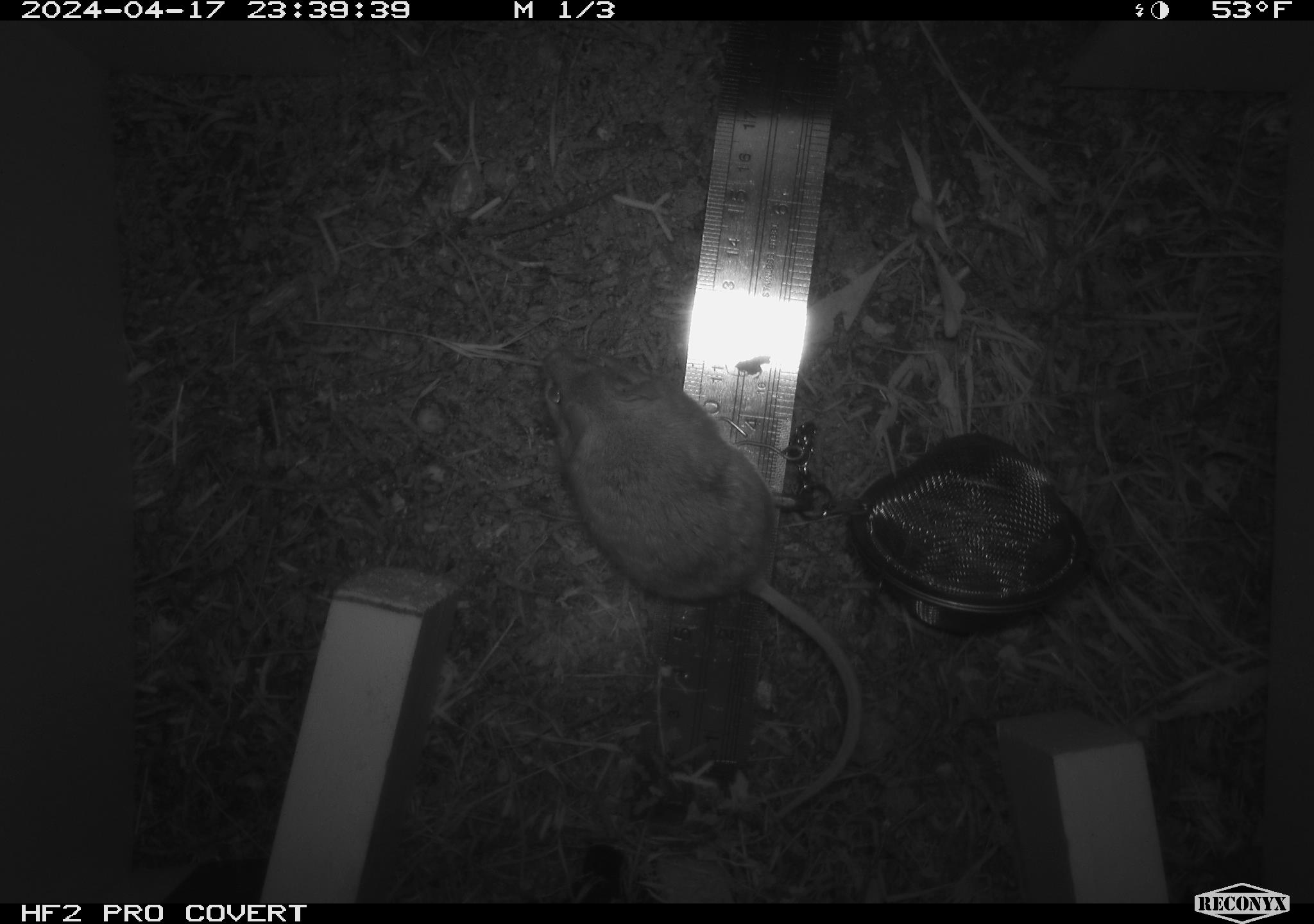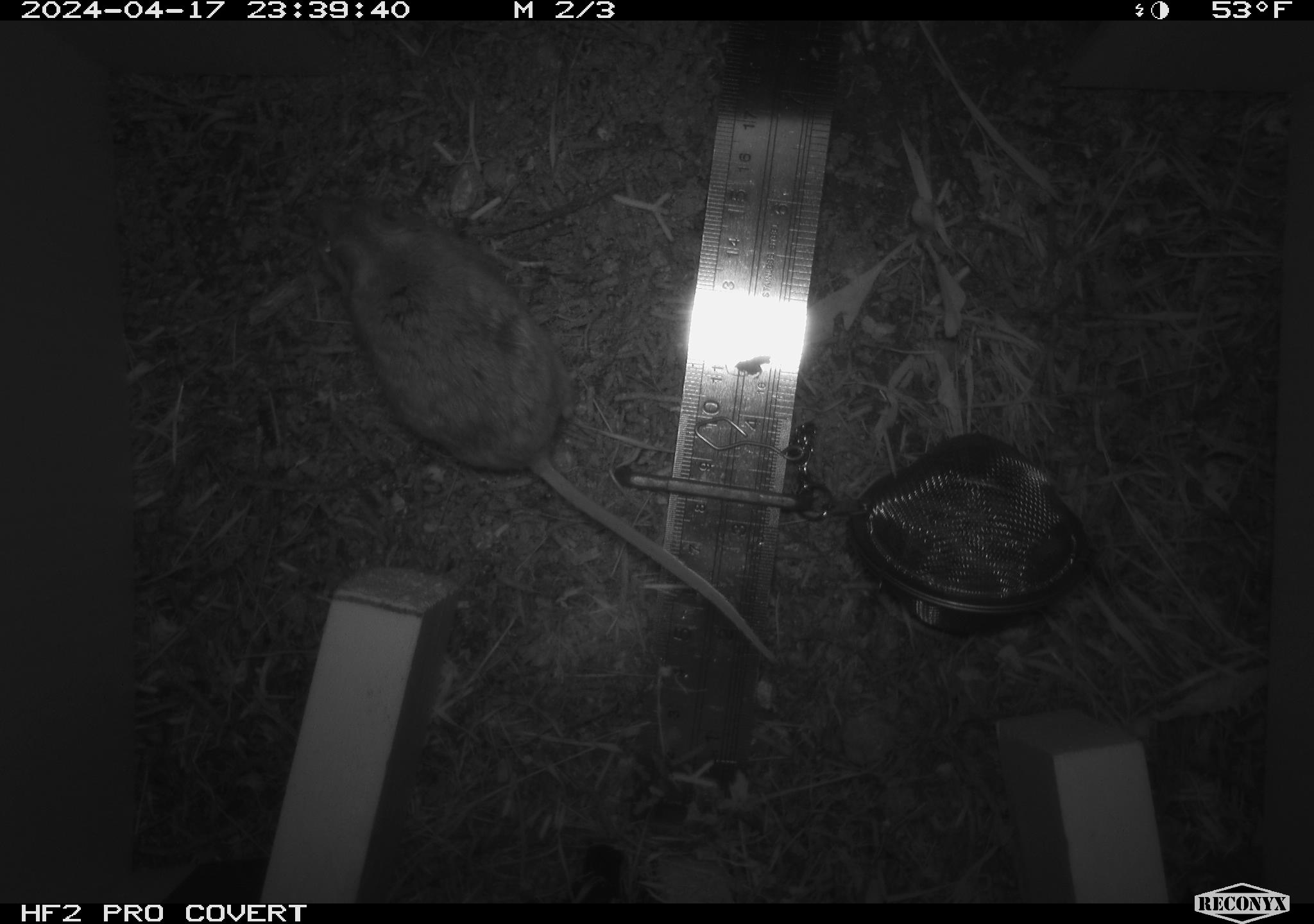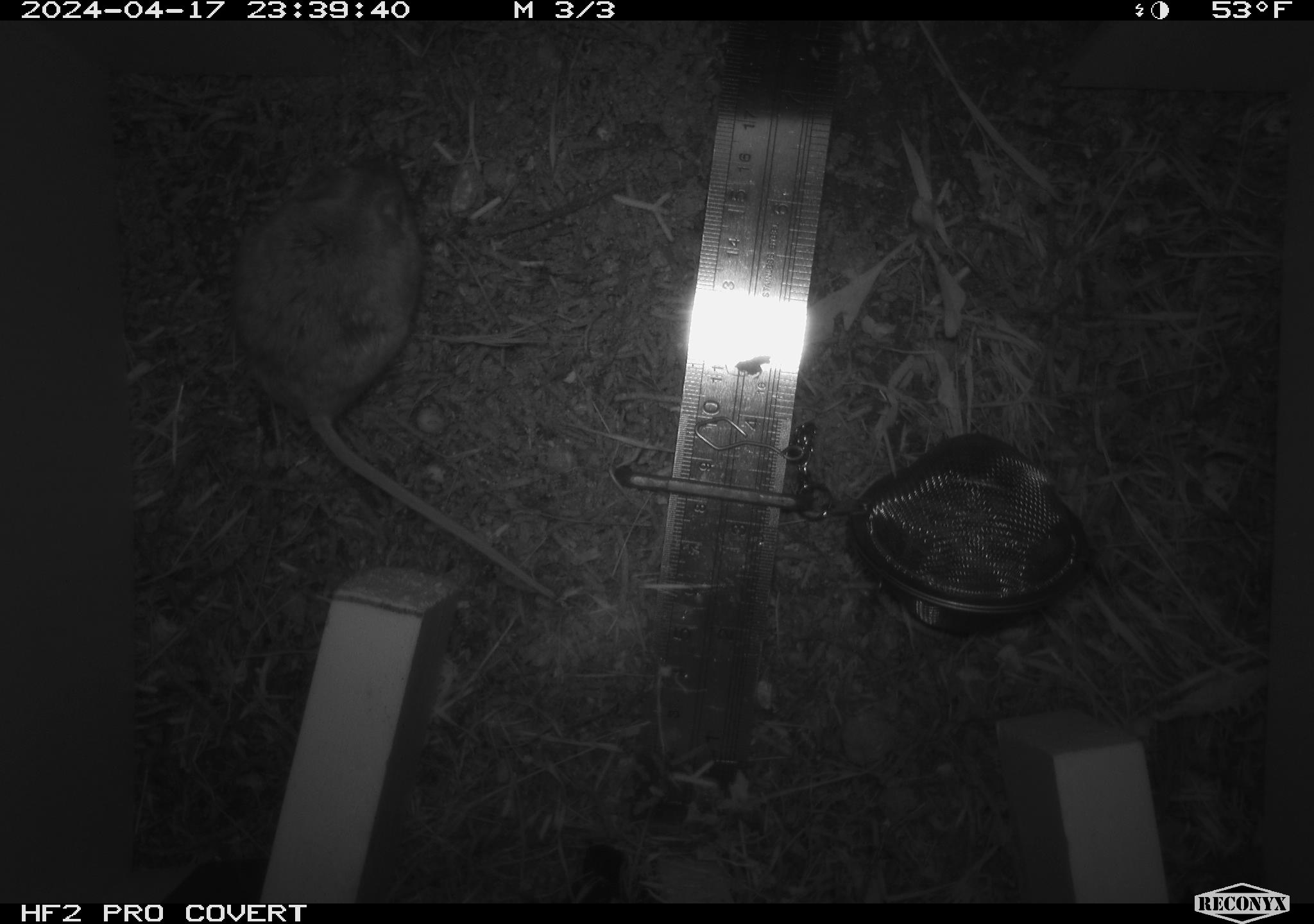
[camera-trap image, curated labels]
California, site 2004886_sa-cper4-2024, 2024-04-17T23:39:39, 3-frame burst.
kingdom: Animalia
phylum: Chordata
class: Mammalia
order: Rodentia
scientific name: Rodentia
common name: rodent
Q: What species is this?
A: Rodent (Rodentia).